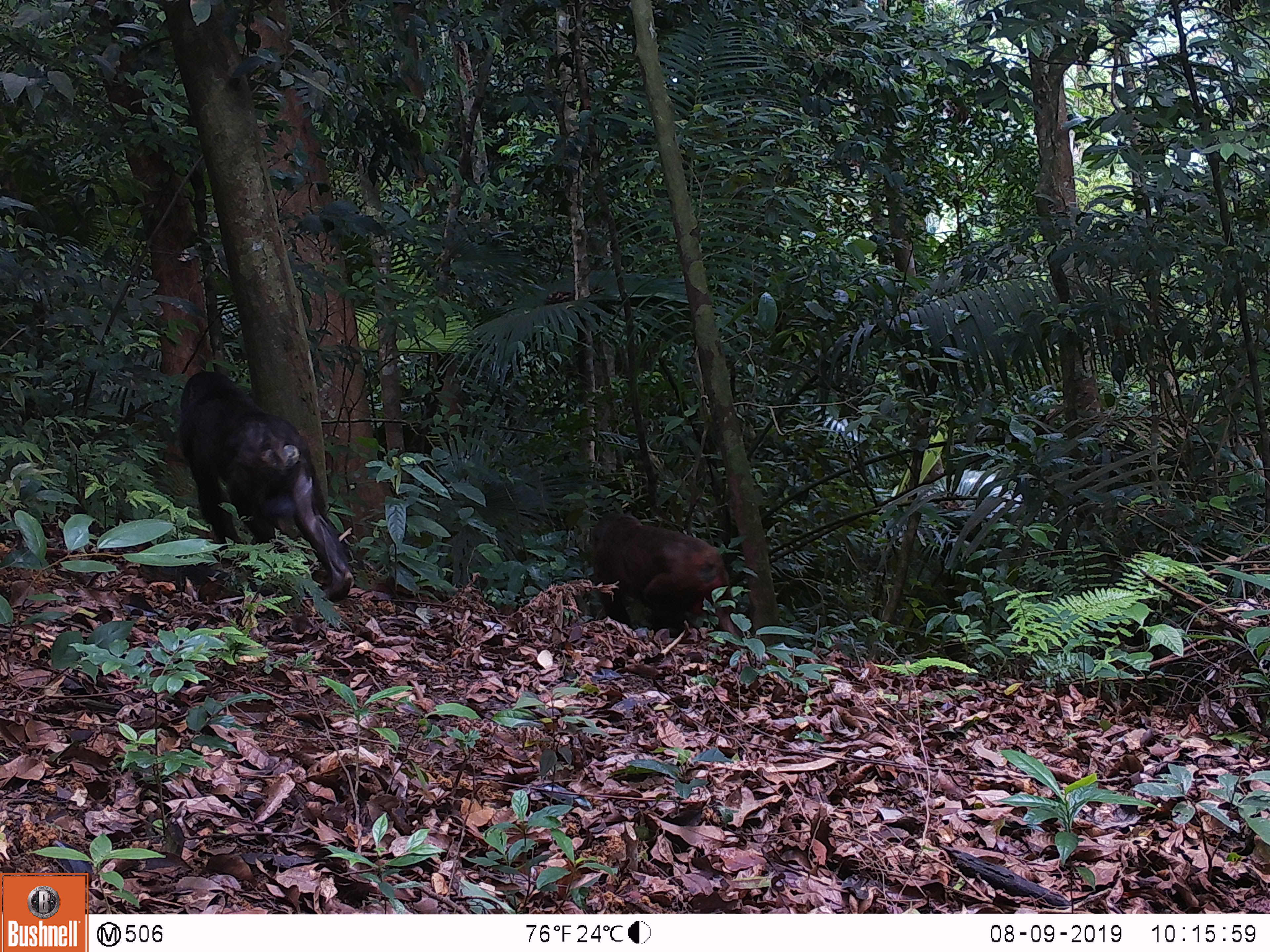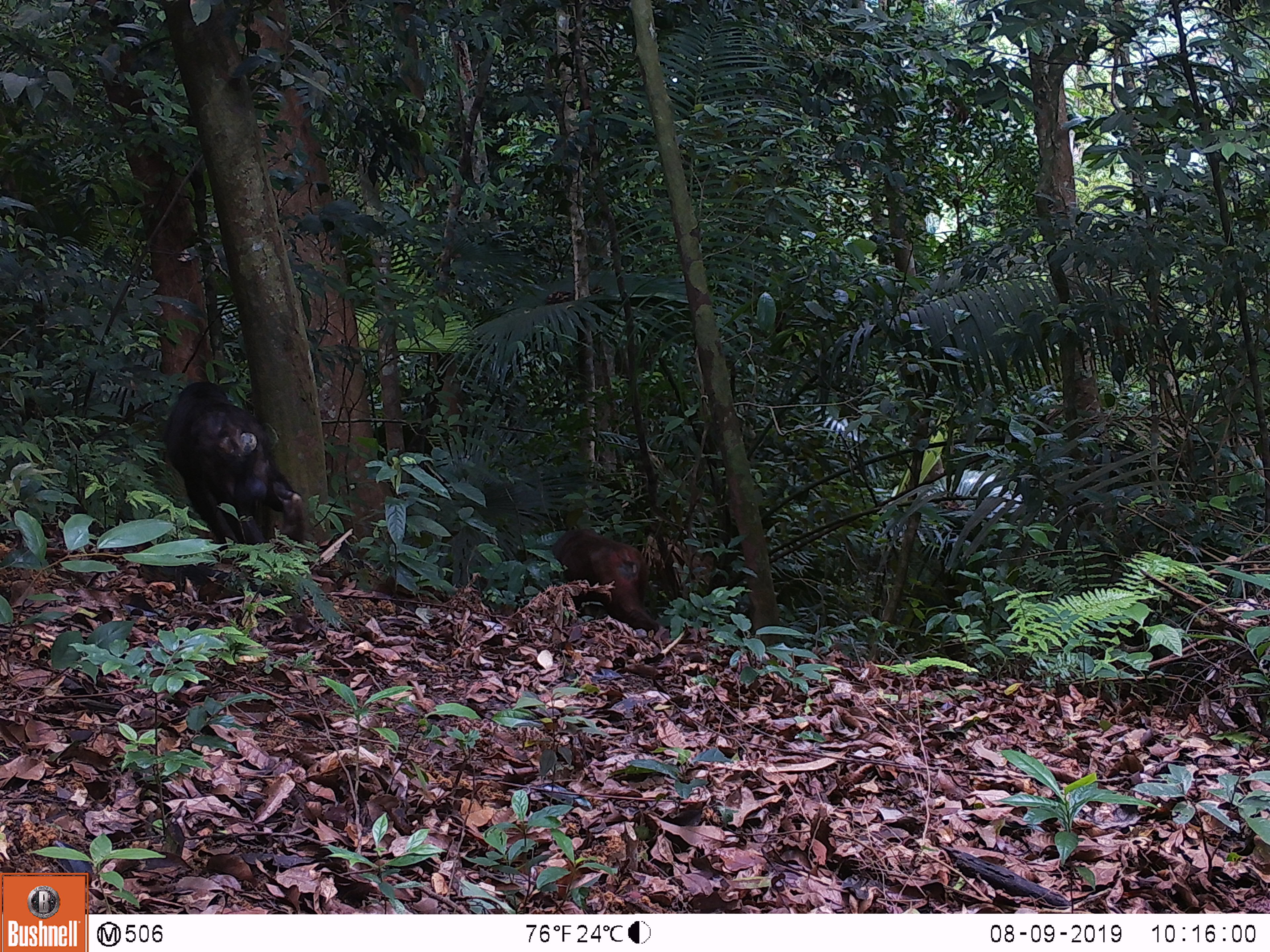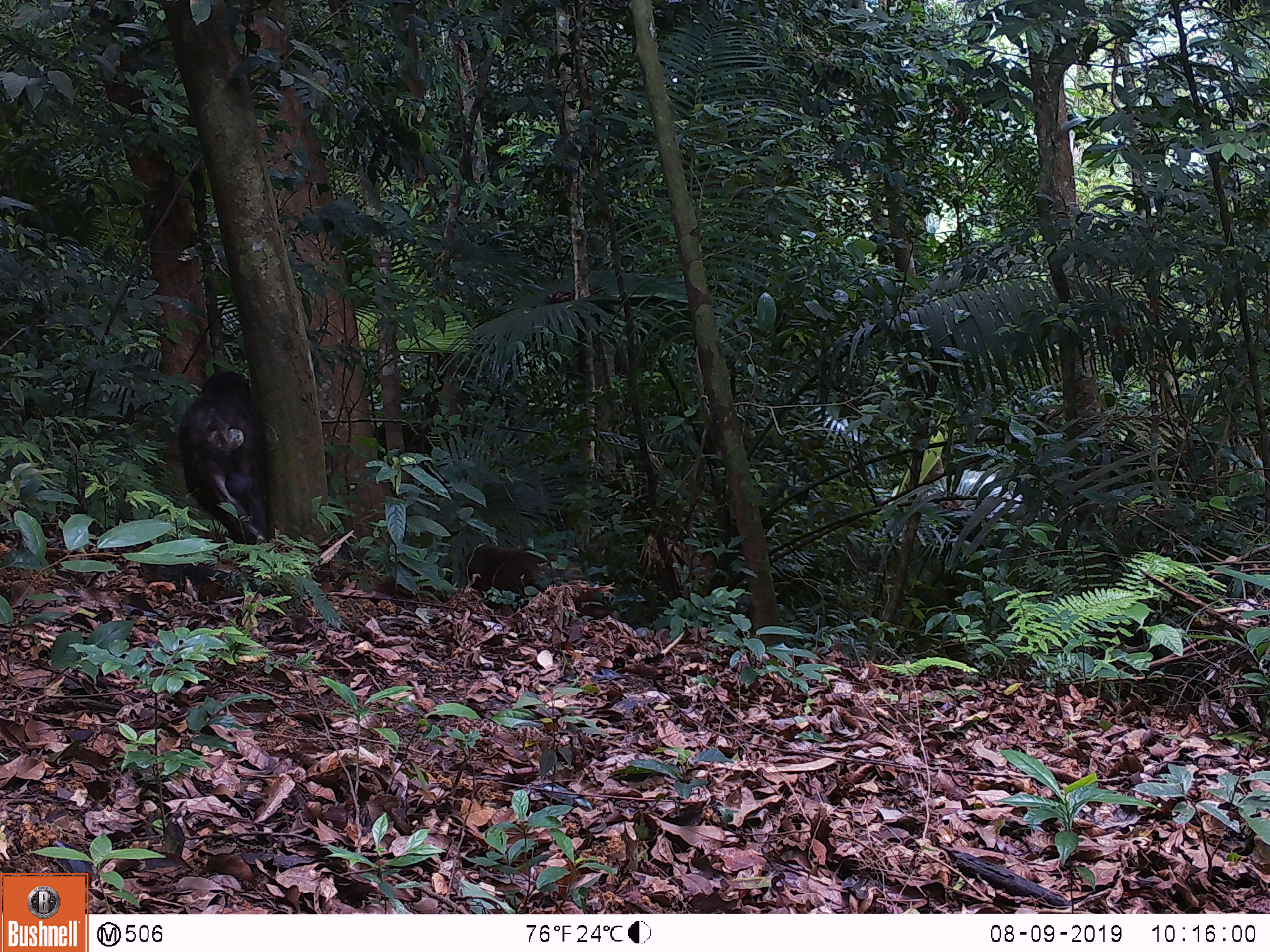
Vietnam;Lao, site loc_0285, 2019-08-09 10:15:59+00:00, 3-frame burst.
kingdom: Animalia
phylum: Chordata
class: Mammalia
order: Primates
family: Cercopithecidae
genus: Macaca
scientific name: Macaca arctoides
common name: stump-tailed macaque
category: stump tailed macaque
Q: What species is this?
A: Stump tailed macaque (stump-tailed macaque) (Macaca arctoides).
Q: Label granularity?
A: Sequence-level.